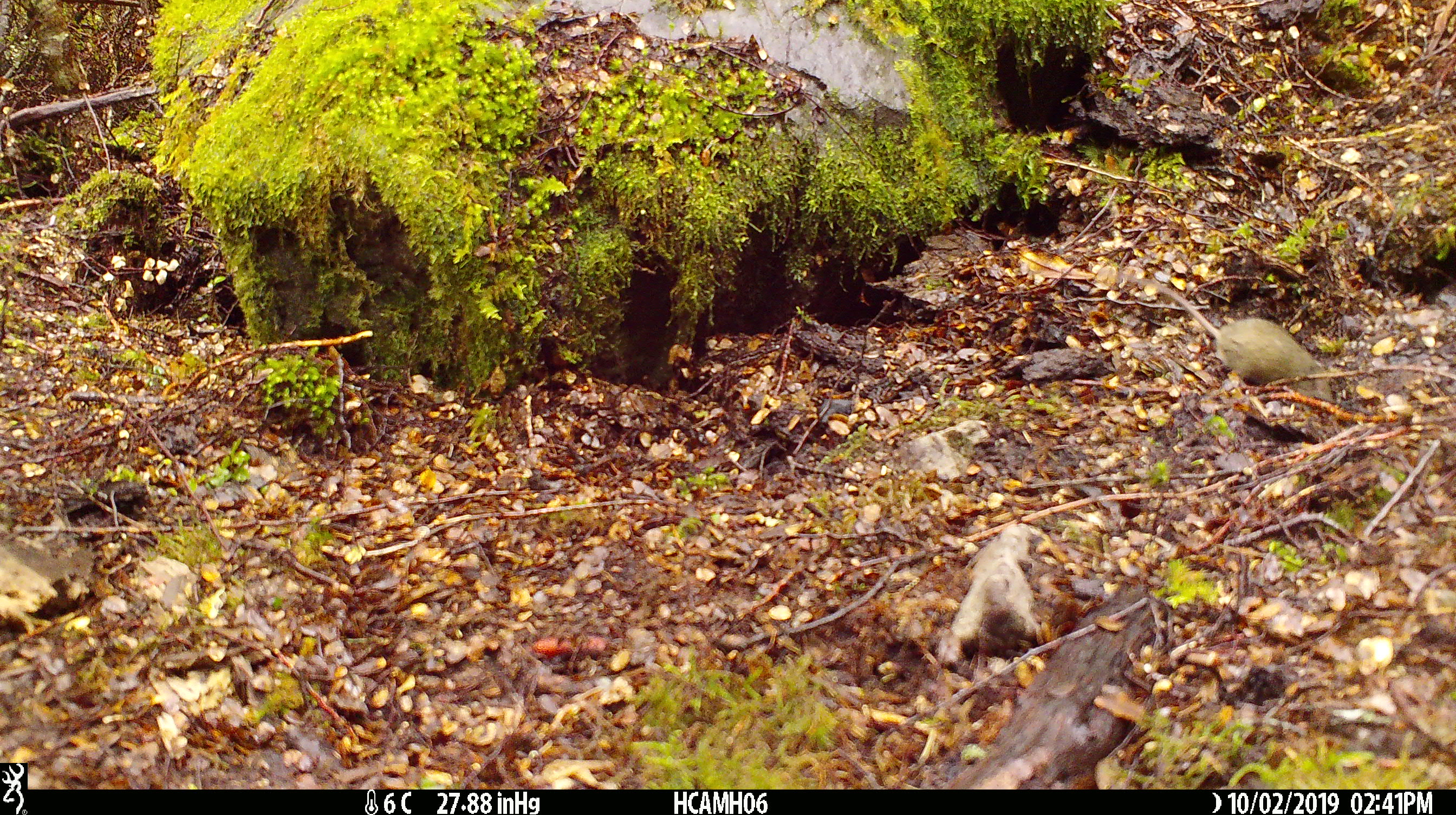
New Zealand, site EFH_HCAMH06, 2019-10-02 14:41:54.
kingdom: Animalia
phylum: Chordata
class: Mammalia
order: Rodentia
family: Muridae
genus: Mus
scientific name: Mus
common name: mouse